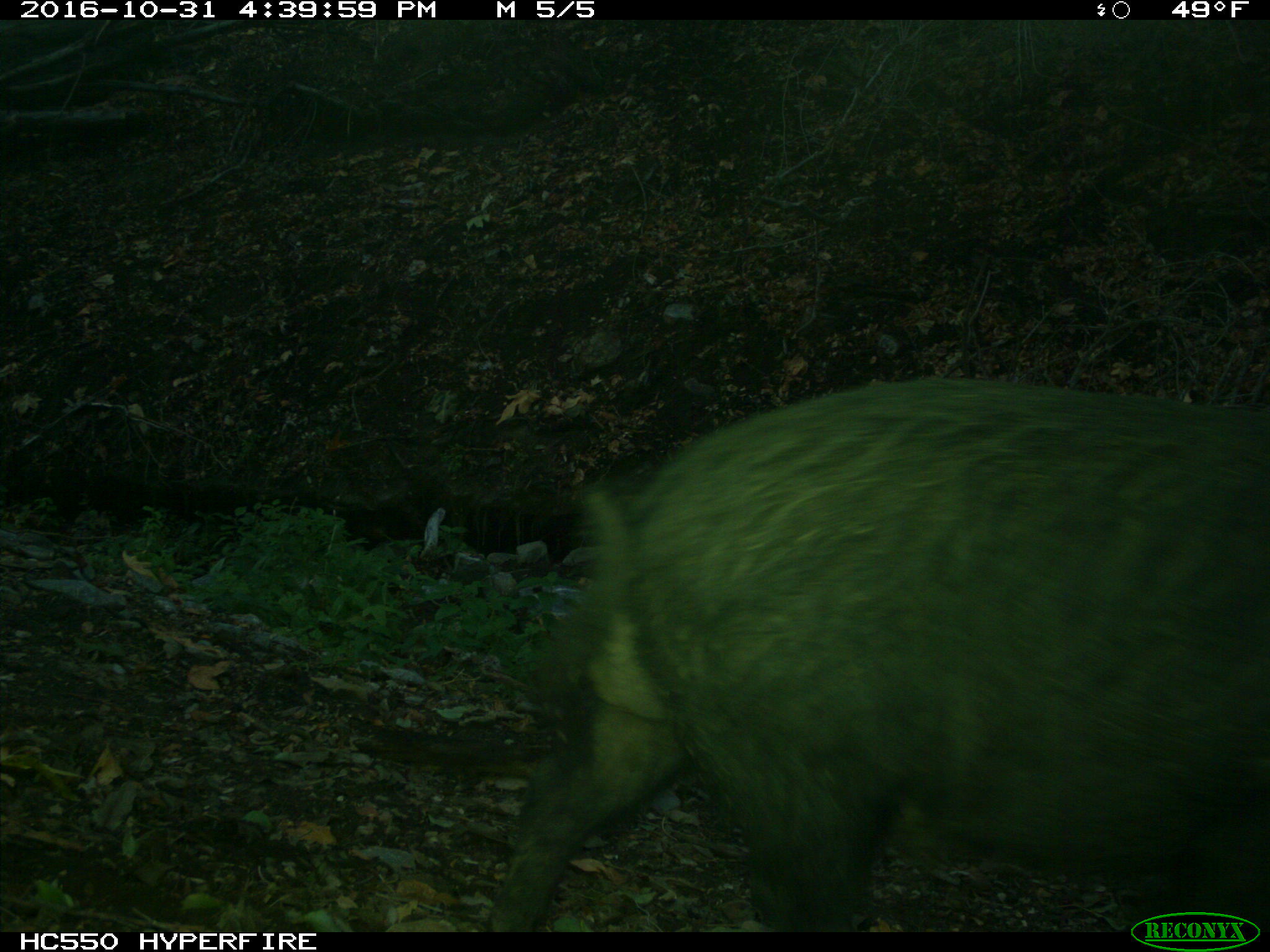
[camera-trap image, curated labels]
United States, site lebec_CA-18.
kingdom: Animalia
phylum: Chordata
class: Mammalia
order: Artiodactyla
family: Suidae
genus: Sus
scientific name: Sus scrofa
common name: wild boar